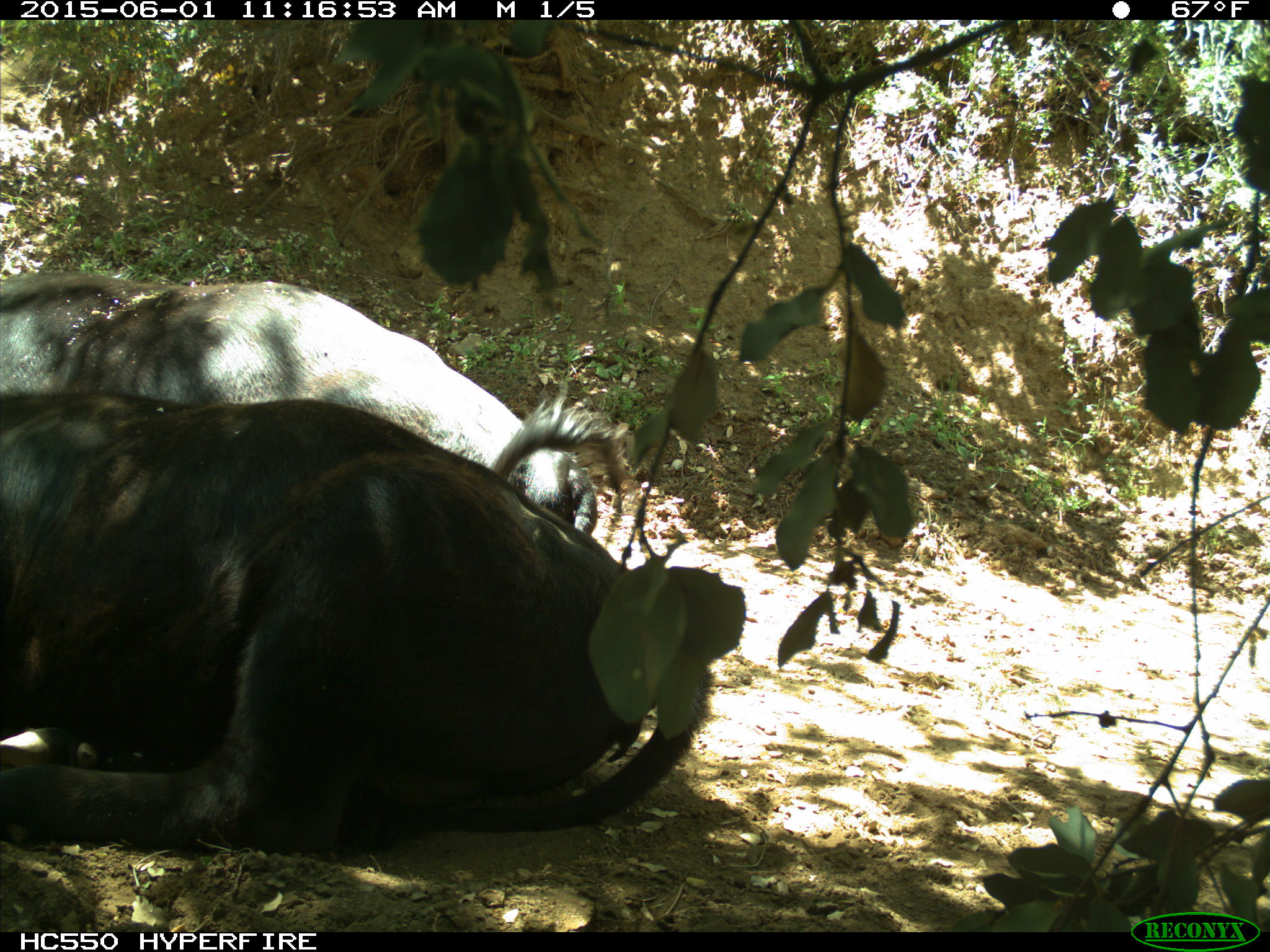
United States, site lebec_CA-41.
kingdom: Animalia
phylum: Chordata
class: Mammalia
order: Artiodactyla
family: Bovidae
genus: Bos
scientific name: Bos taurus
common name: domestic cow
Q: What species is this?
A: Bos taurus (domestic cow).